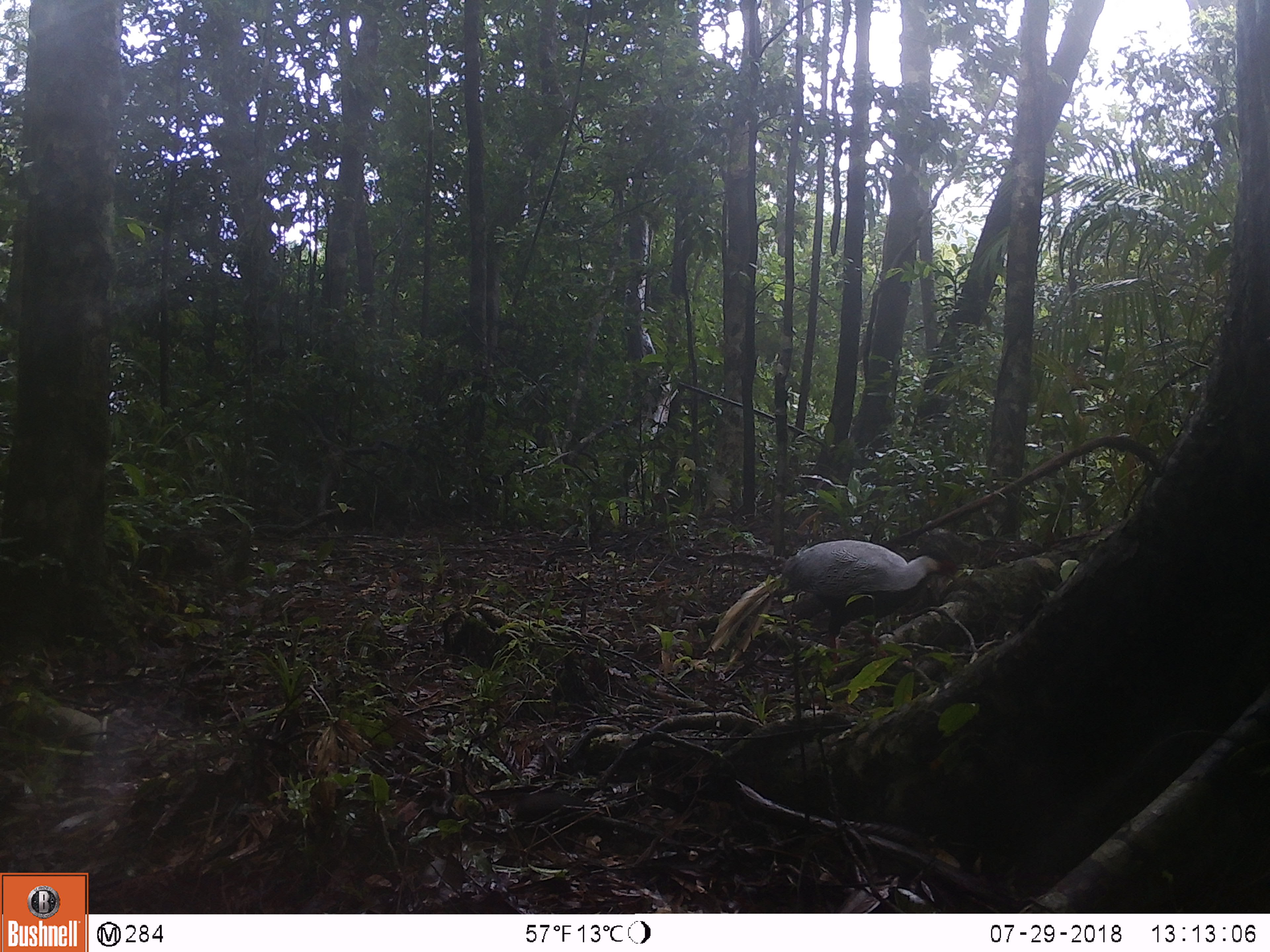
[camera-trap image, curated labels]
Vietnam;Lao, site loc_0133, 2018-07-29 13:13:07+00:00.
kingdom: Animalia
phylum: Chordata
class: Aves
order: Galliformes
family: Phasianidae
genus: Lophura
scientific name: Lophura nycthemera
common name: silver pheasant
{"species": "silver pheasant (Lophura nycthemera)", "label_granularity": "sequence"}